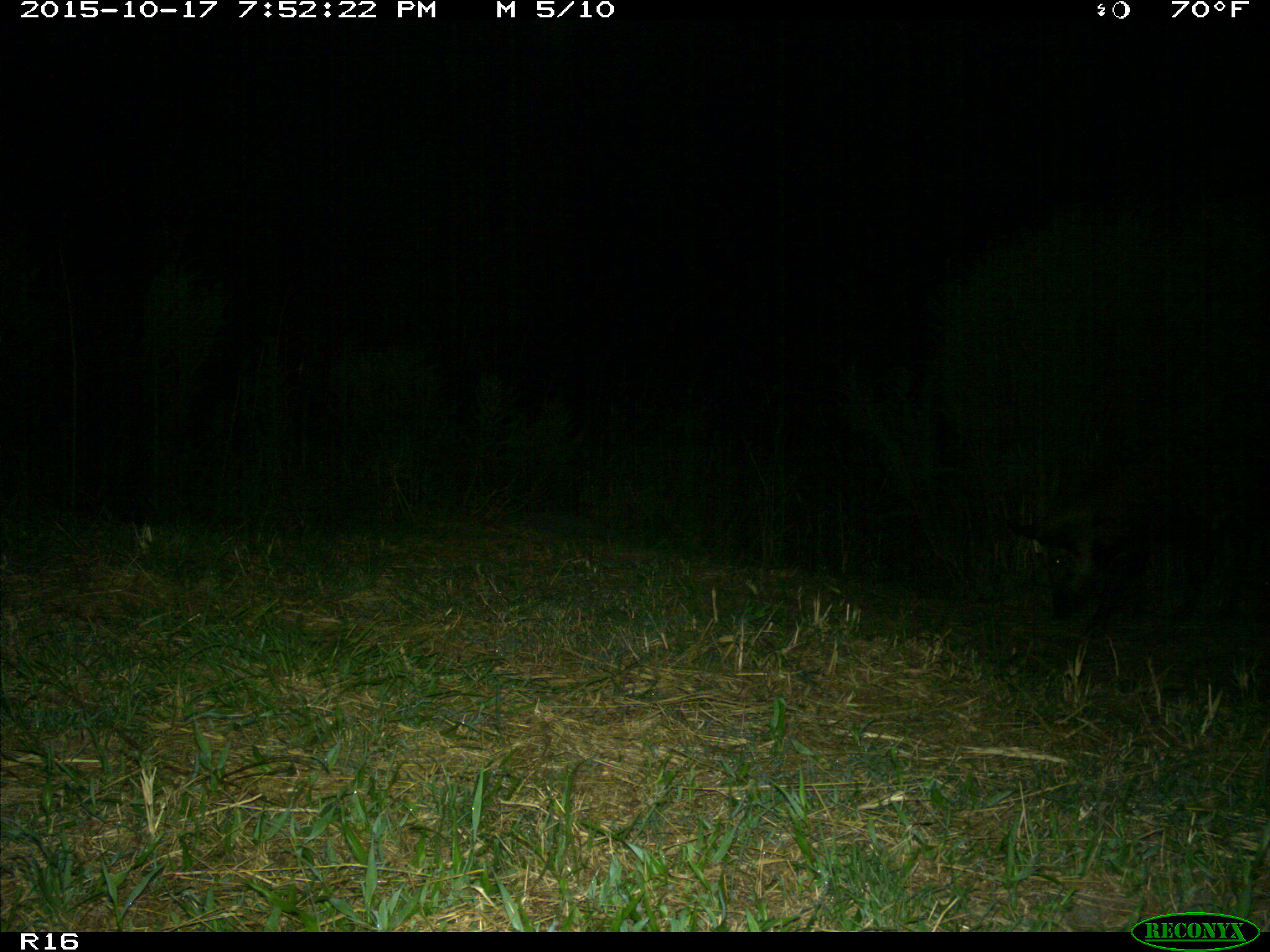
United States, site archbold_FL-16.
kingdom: Animalia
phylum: Chordata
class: Mammalia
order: Artiodactyla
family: Suidae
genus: Sus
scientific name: Sus scrofa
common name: wild boar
Sus scrofa (wild boar).